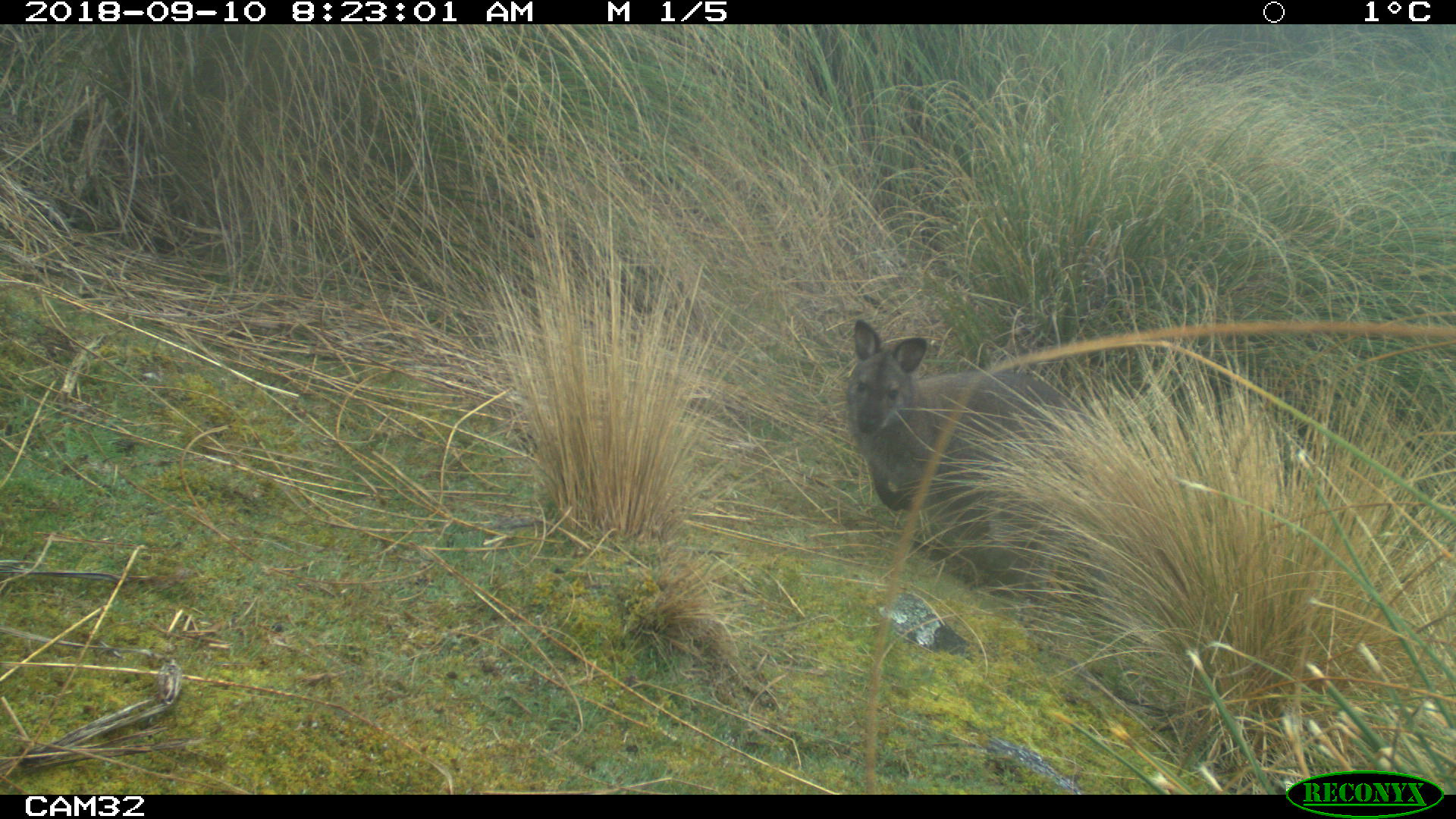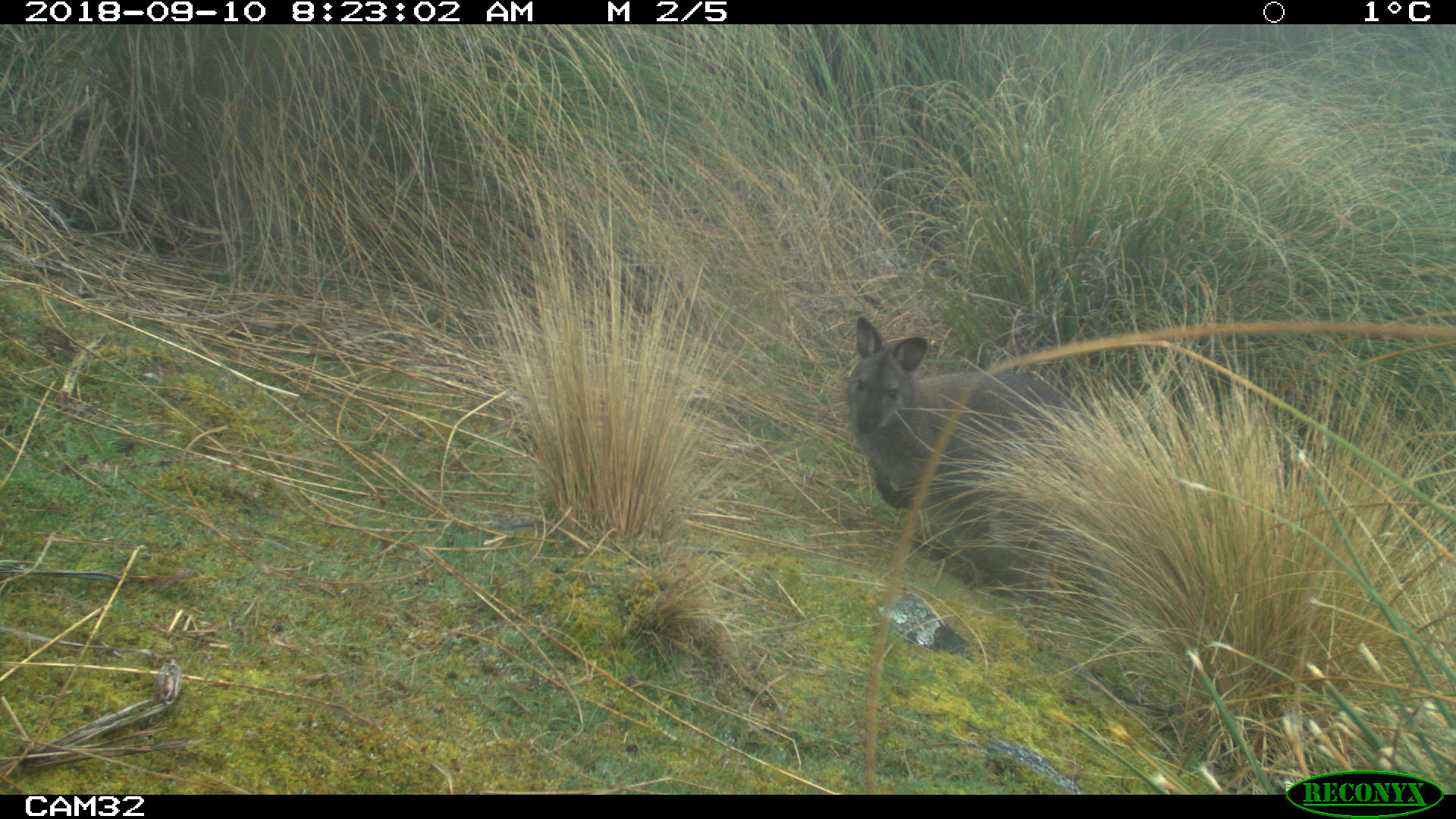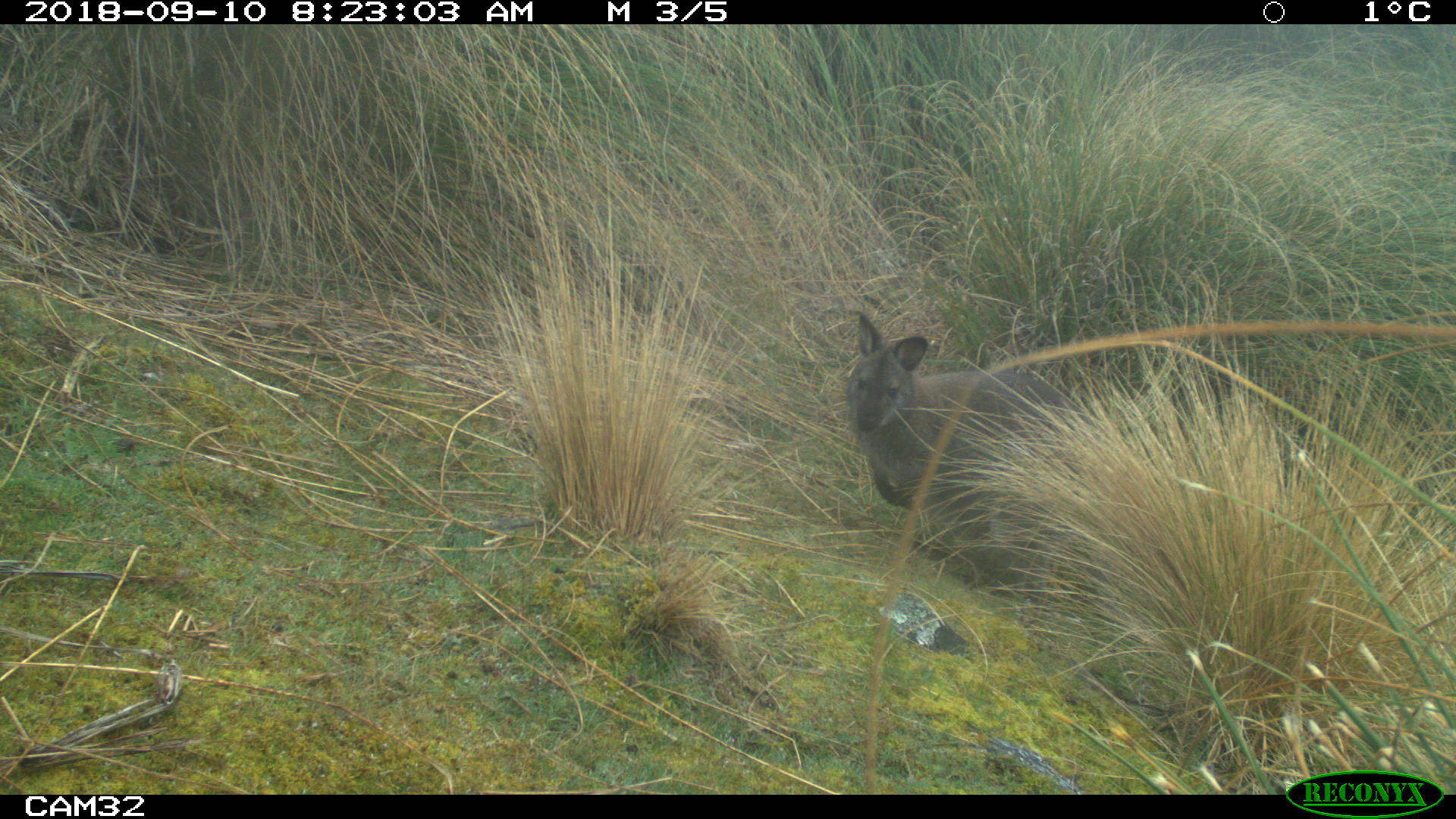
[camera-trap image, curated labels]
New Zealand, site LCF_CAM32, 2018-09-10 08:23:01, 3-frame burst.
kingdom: Animalia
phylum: Chordata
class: Mammalia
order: Diprotodontia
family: Macropodidae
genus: Notamacropus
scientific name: Notamacropus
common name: wallaby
Wallaby (Notamacropus).